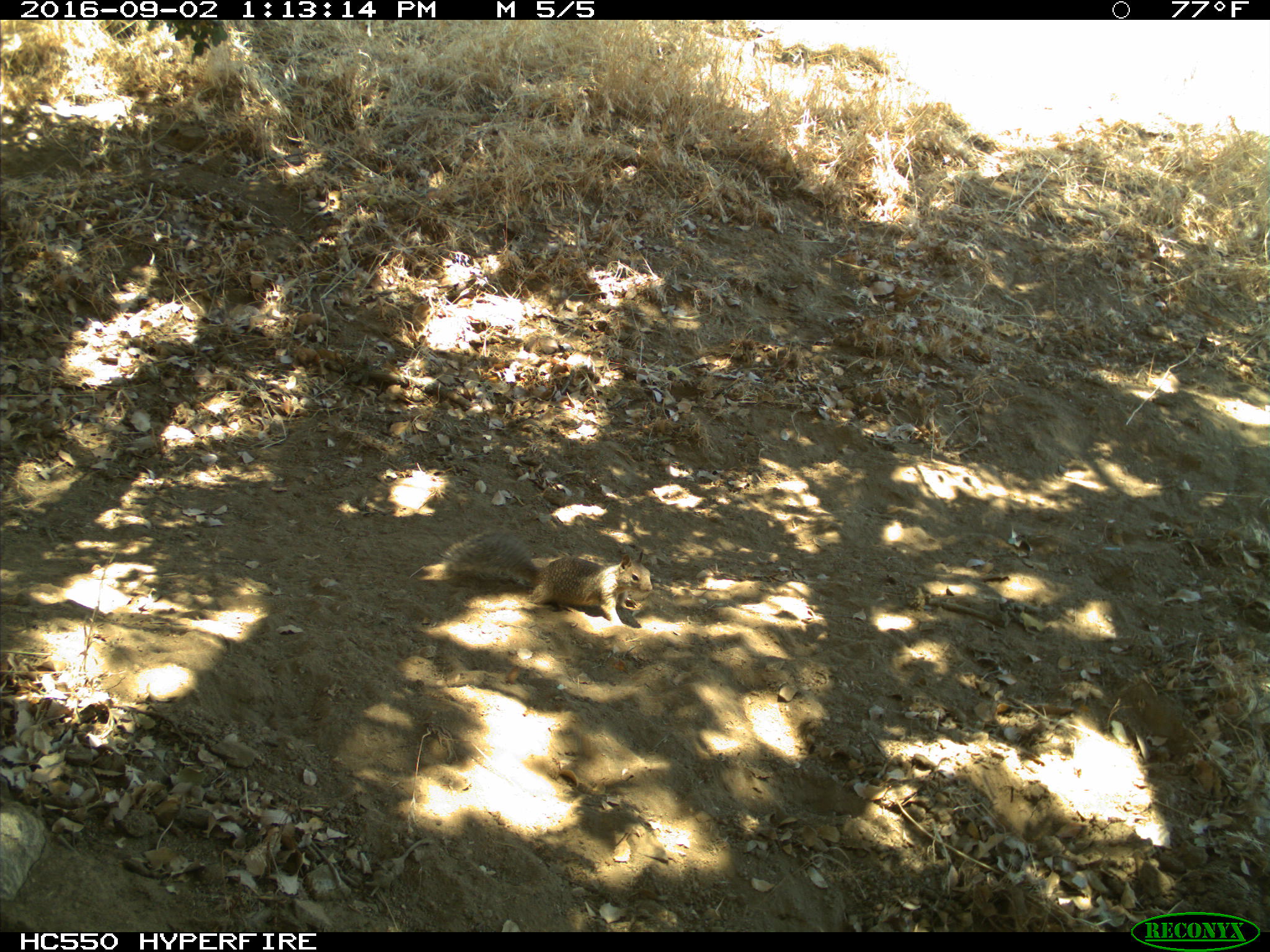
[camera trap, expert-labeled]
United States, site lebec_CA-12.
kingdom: Animalia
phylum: Chordata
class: Mammalia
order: Rodentia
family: Sciuridae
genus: Otospermophilus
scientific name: Otospermophilus beecheyi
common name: california ground squirrel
Otospermophilus beecheyi (california ground squirrel).